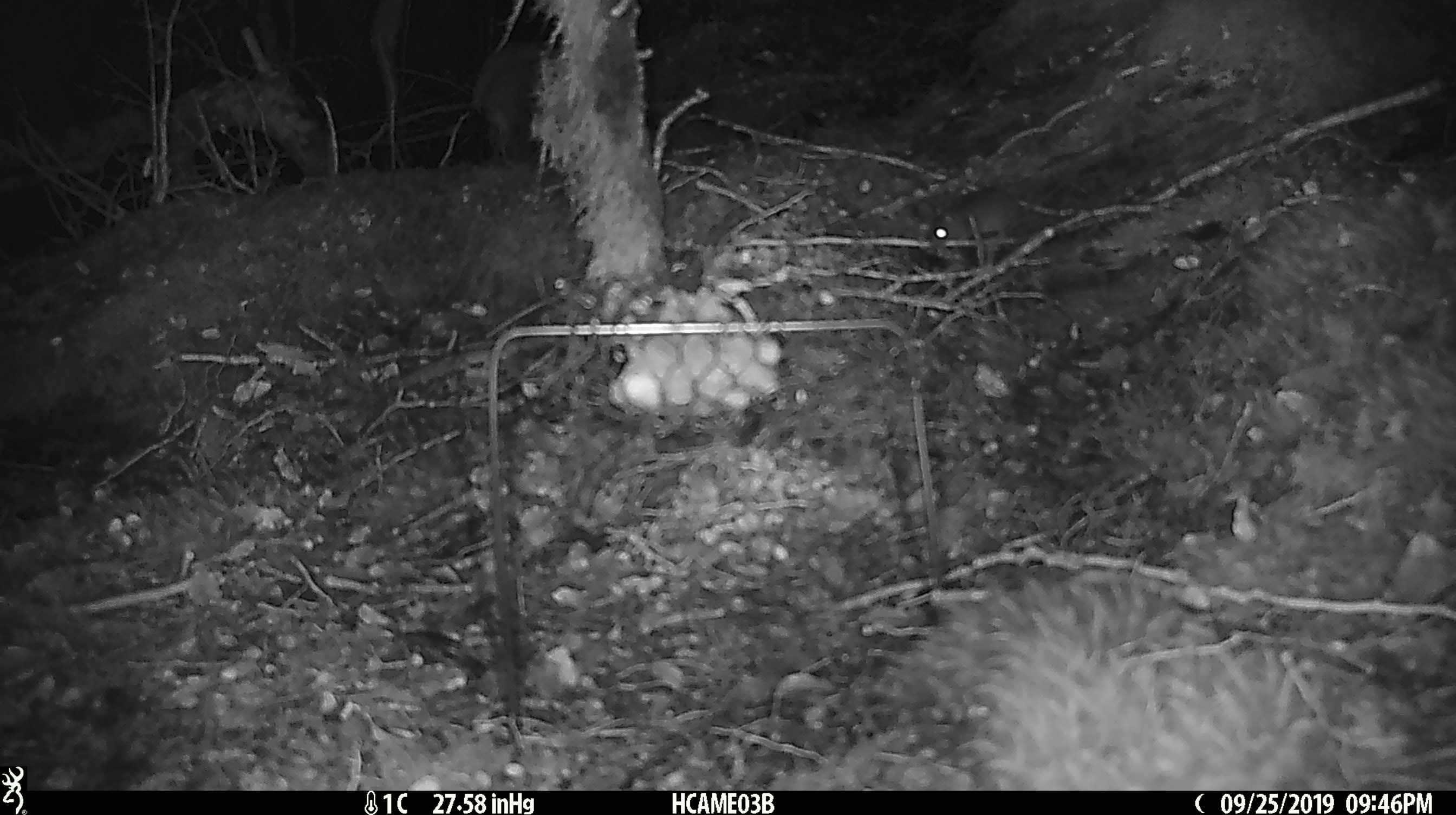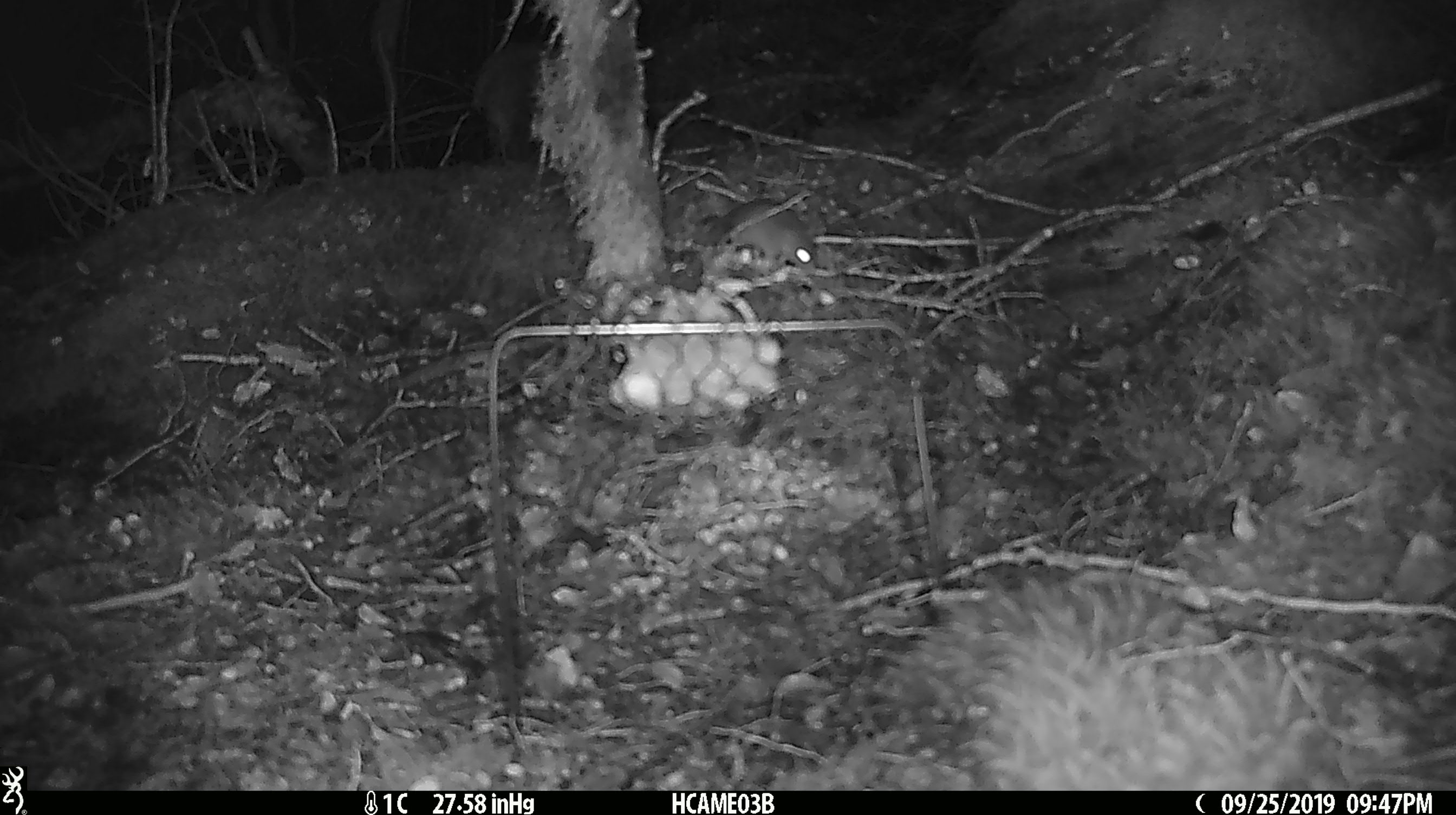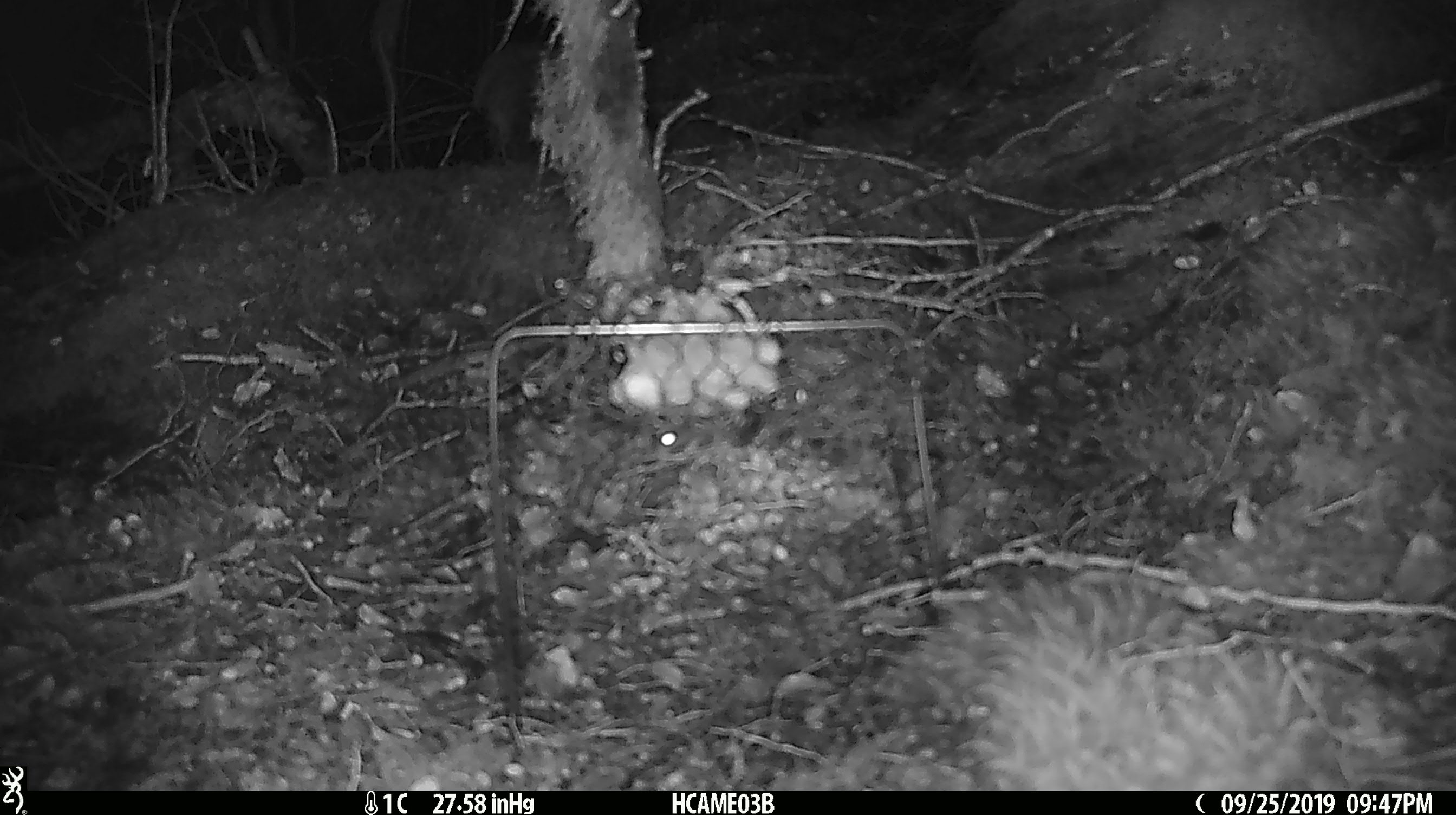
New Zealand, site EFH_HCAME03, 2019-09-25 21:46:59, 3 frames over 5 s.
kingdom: Animalia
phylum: Chordata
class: Mammalia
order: Rodentia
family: Muridae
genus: Mus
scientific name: Mus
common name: mouse